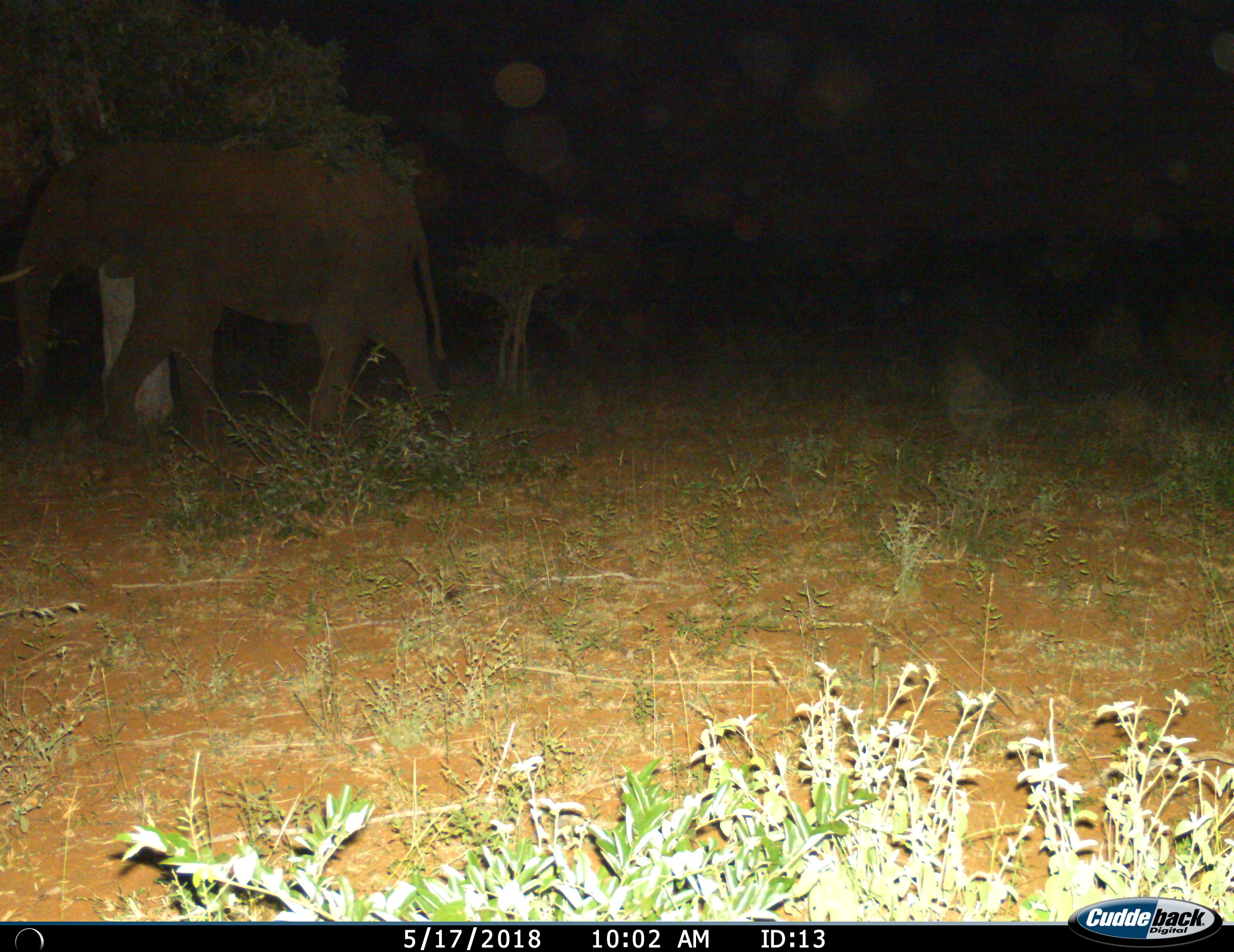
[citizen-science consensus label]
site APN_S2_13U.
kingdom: Animalia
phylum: Chordata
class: Mammalia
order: Proboscidea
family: Elephantidae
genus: Loxodonta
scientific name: Loxodonta africana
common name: african bush elephant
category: elephant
Elephant (african bush elephant) (Loxodonta africana), count 1. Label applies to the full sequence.